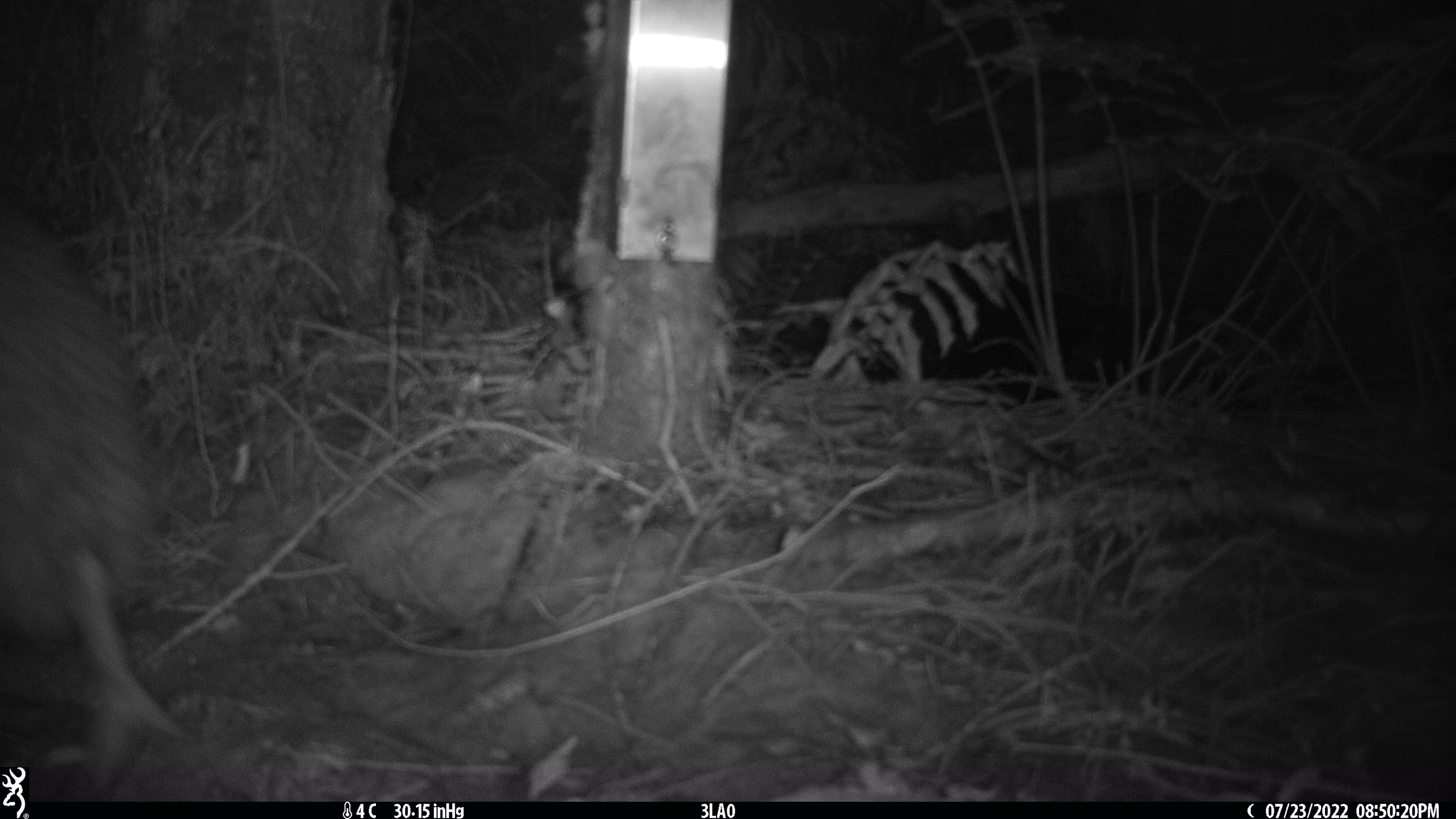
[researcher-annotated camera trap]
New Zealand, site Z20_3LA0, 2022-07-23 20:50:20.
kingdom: Animalia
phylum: Chordata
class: Aves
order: Apterygiformes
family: Apterygidae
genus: Apteryx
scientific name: Apteryx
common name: kiwi